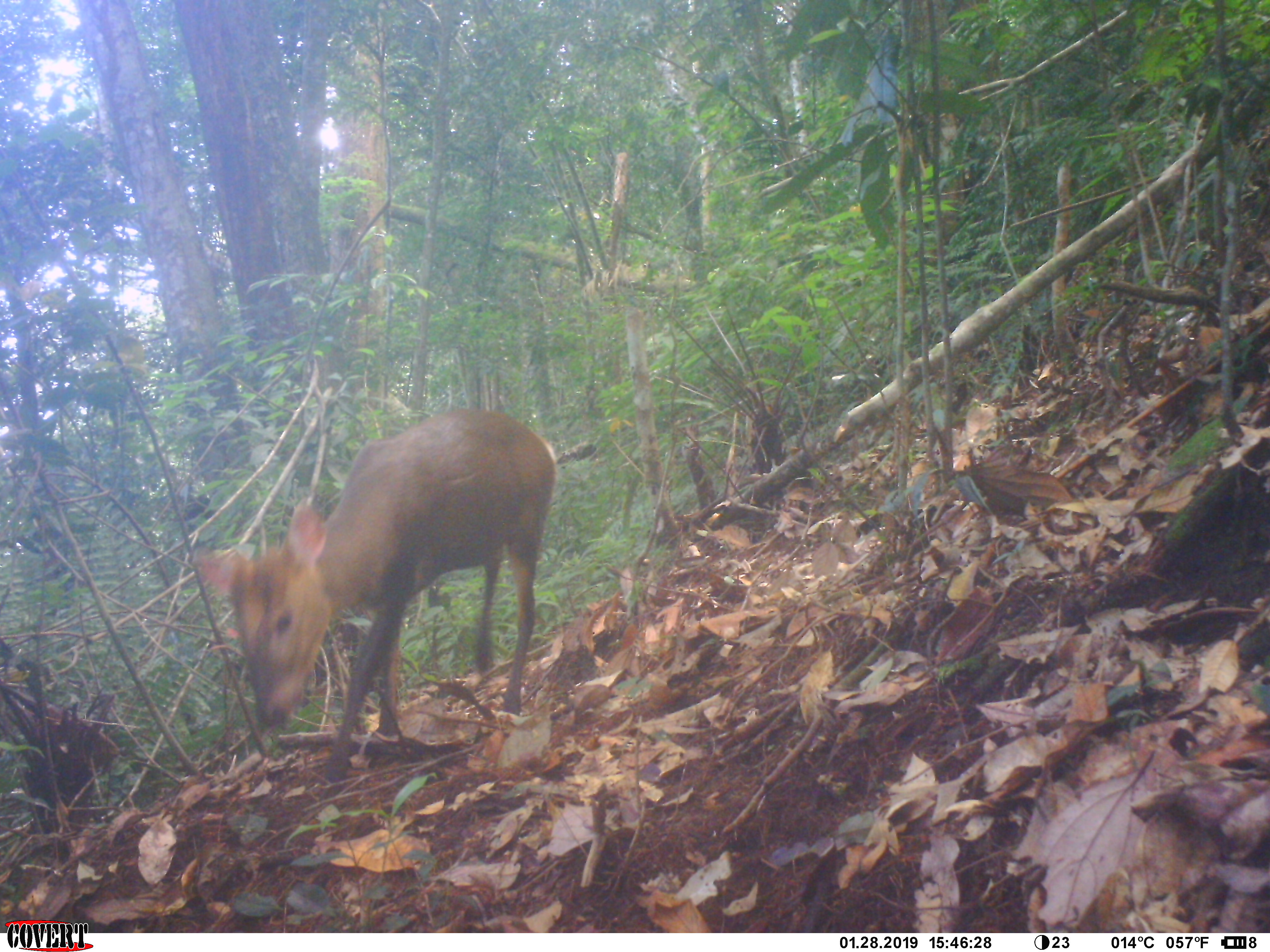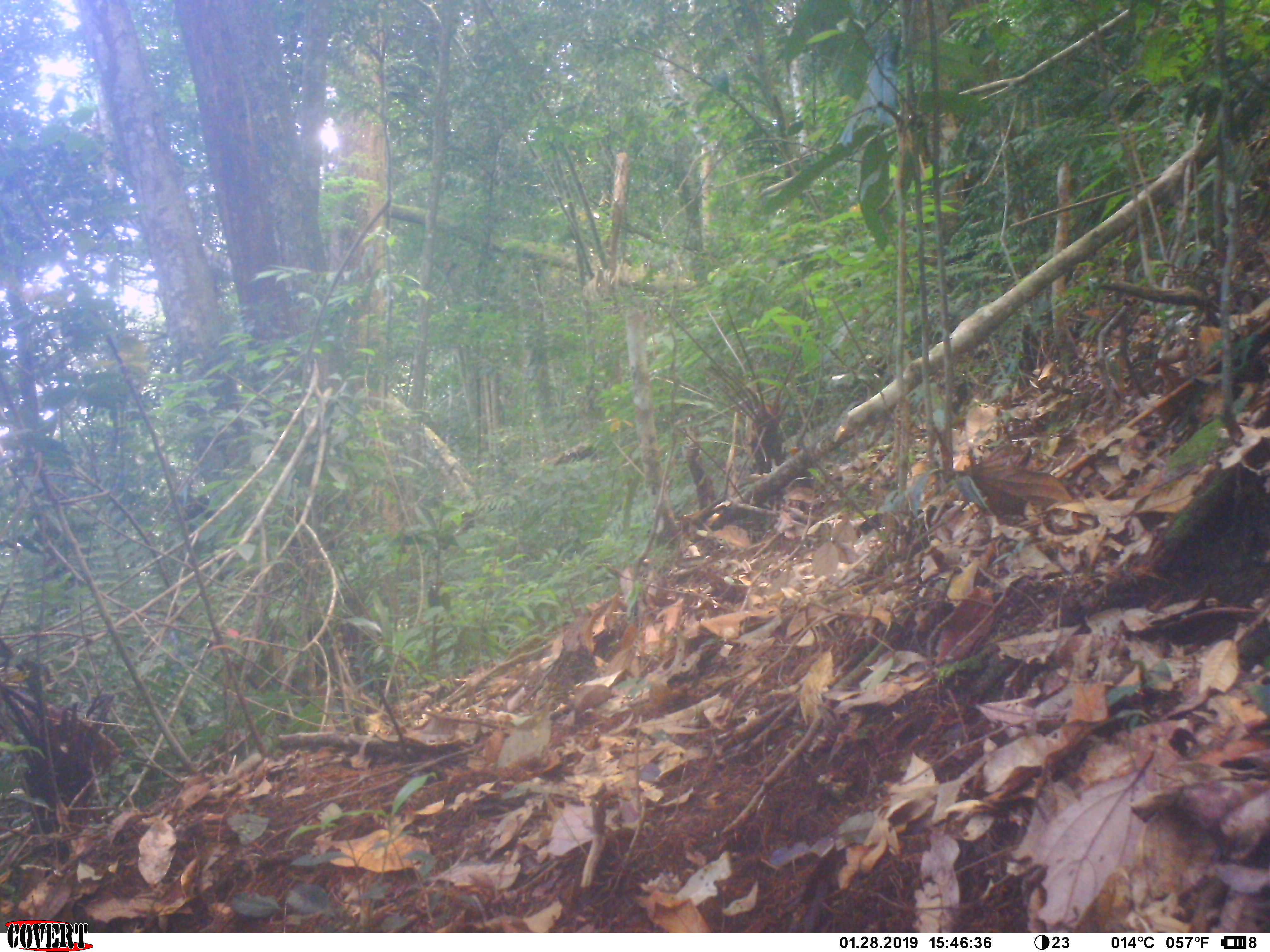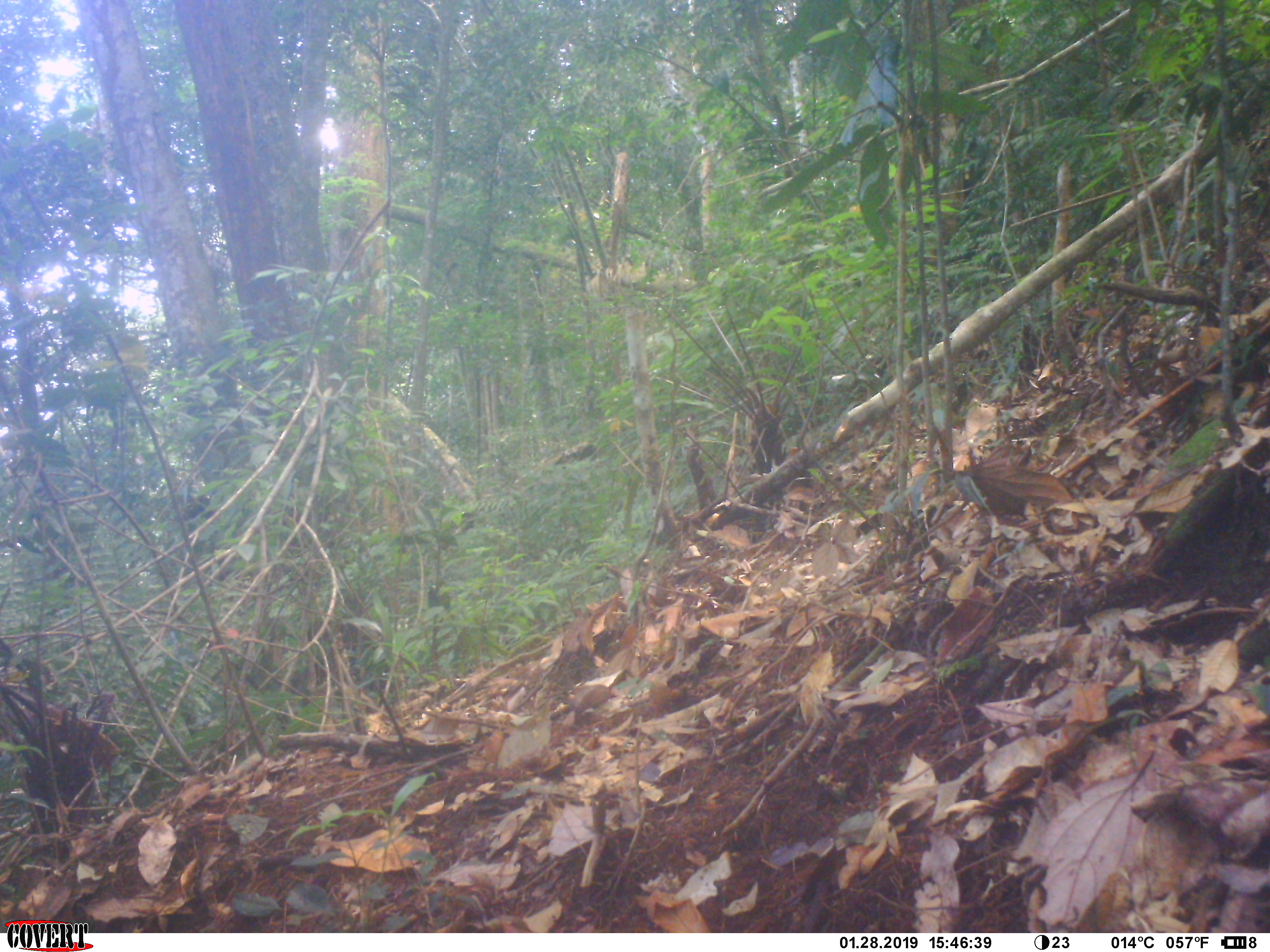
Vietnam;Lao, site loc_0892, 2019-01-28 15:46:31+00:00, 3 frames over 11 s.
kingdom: Animalia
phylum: Chordata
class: Mammalia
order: Artiodactyla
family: Cervidae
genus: Muntiacus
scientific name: Muntiacus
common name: muntjacs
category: unidentified muntjac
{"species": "unidentified muntjac (muntjacs) (Muntiacus)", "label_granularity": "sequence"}